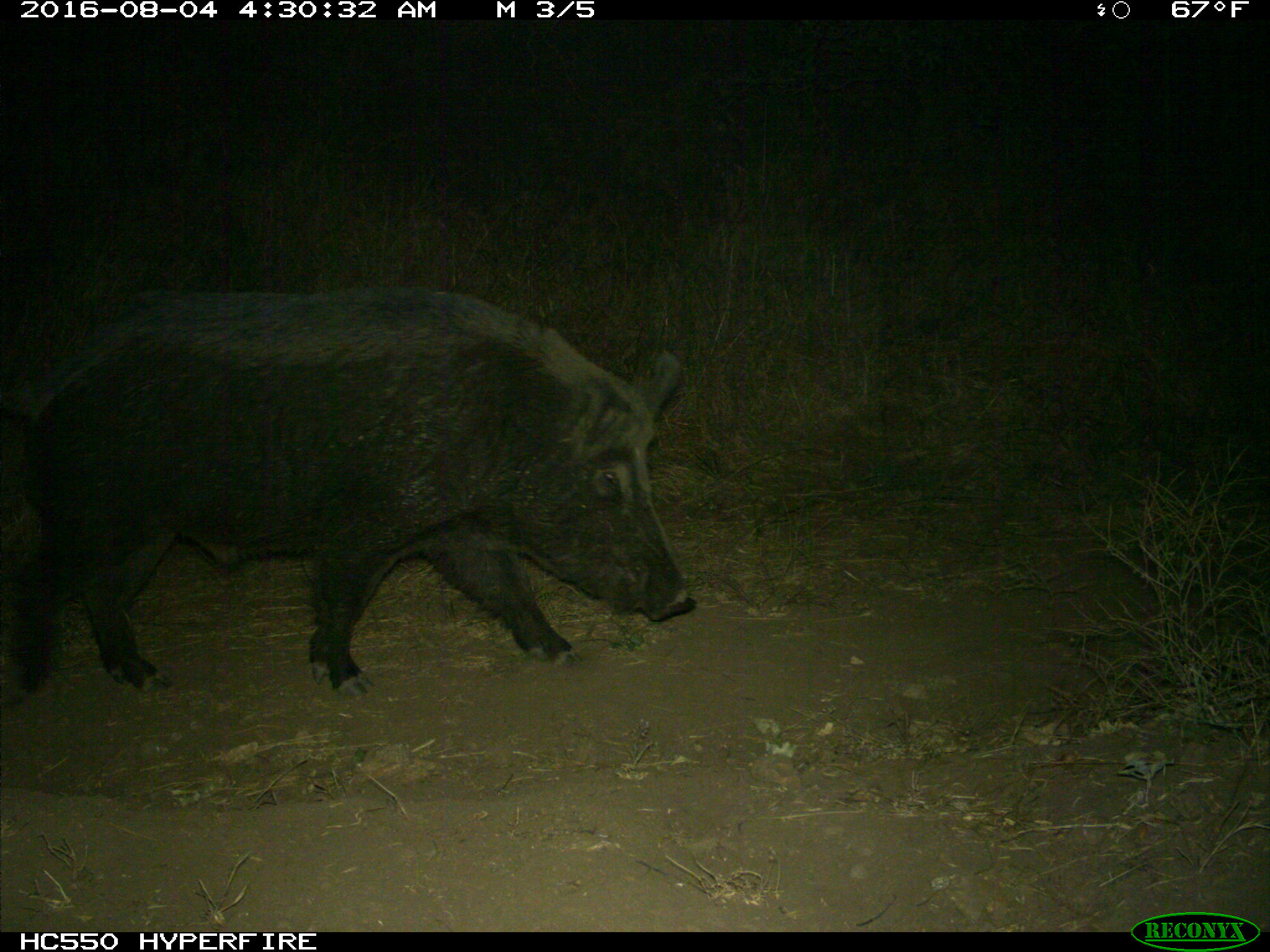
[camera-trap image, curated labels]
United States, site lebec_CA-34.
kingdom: Animalia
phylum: Chordata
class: Mammalia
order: Artiodactyla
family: Suidae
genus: Sus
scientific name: Sus scrofa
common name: wild boar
Sus scrofa (wild boar).